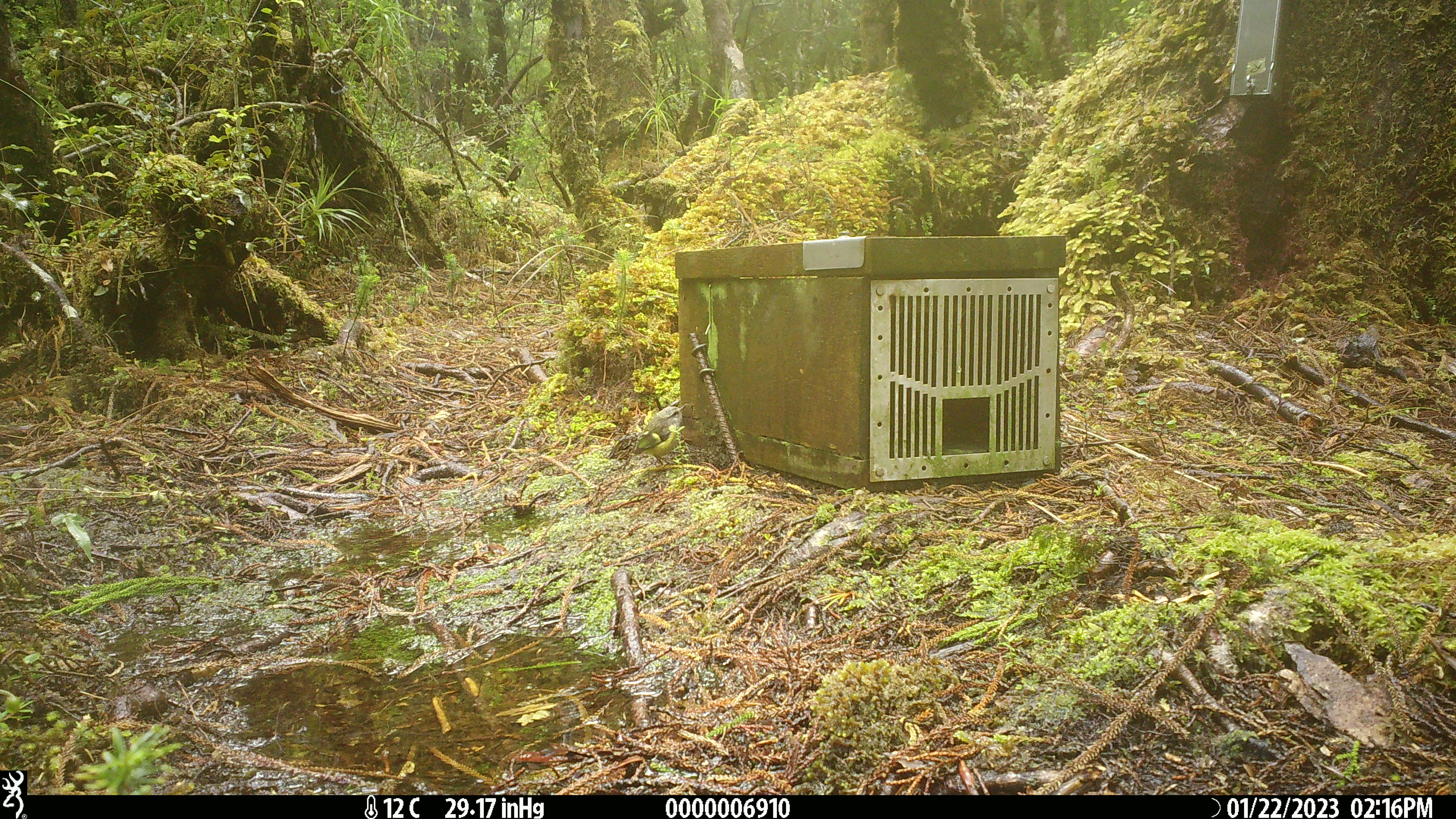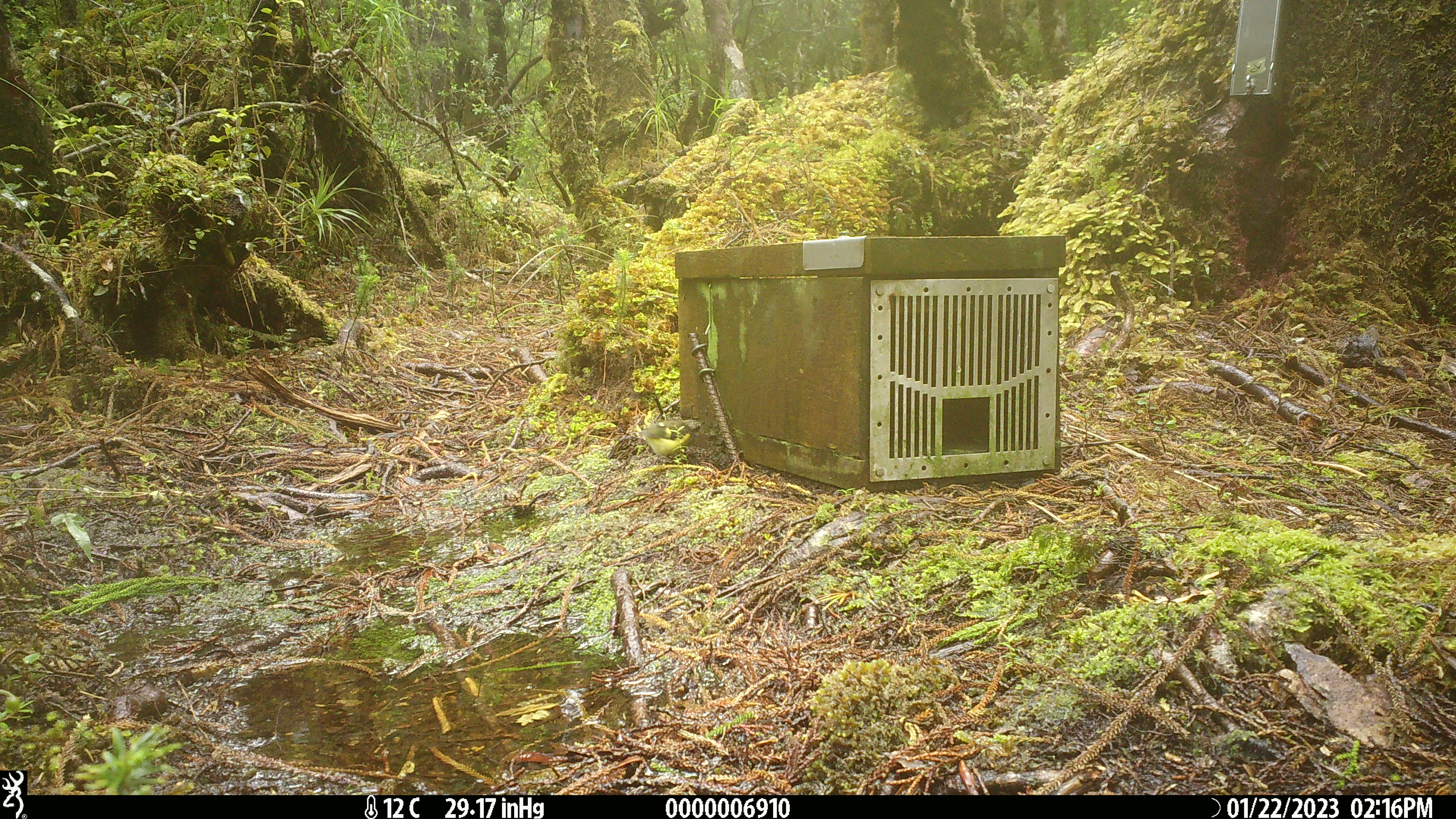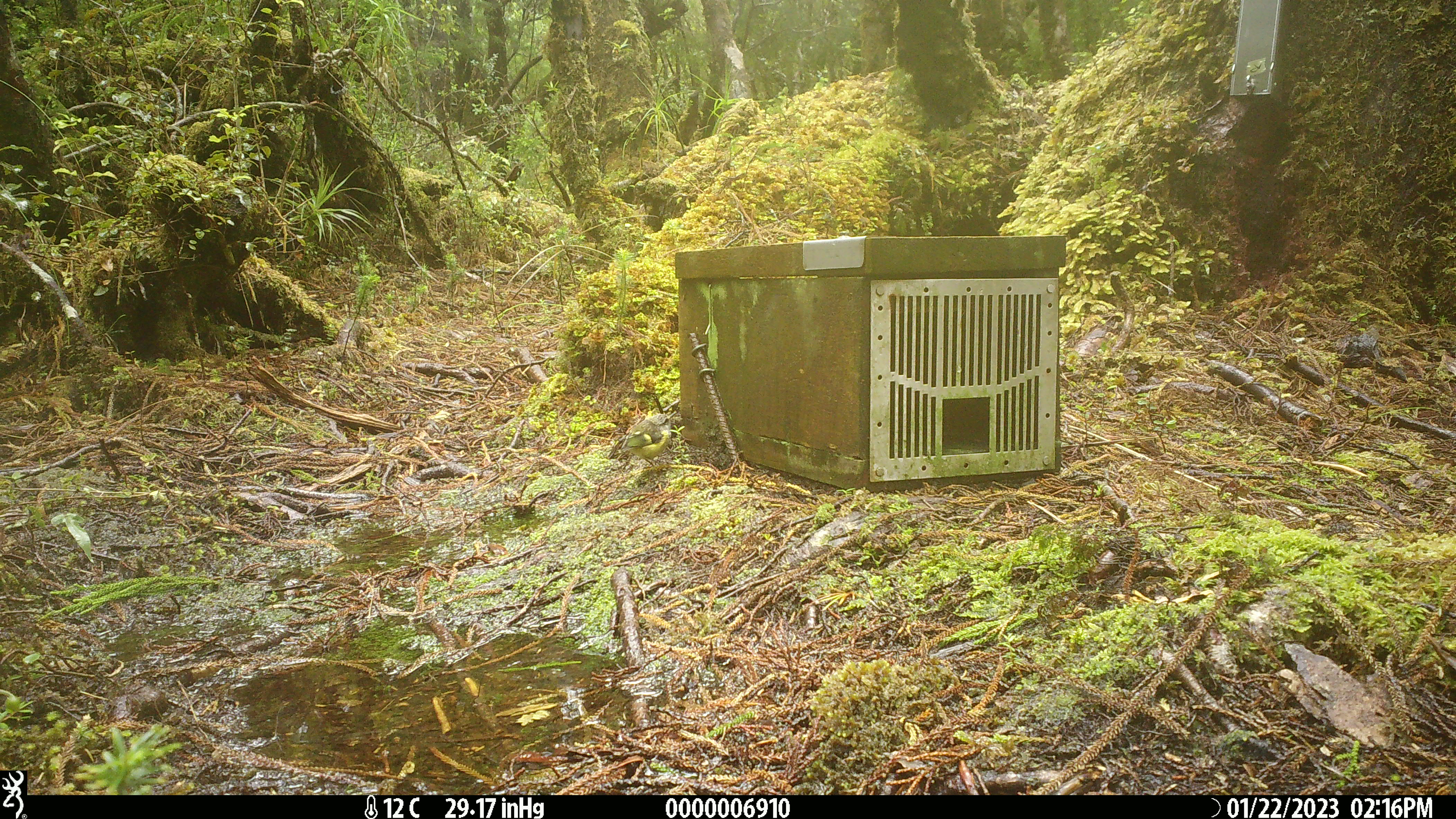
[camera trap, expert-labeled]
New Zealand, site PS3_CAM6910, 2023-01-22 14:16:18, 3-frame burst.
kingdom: Animalia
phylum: Chordata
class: Aves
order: Passeriformes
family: Acanthisittidae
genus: Acanthisitta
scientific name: Acanthisitta chloris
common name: rifleman